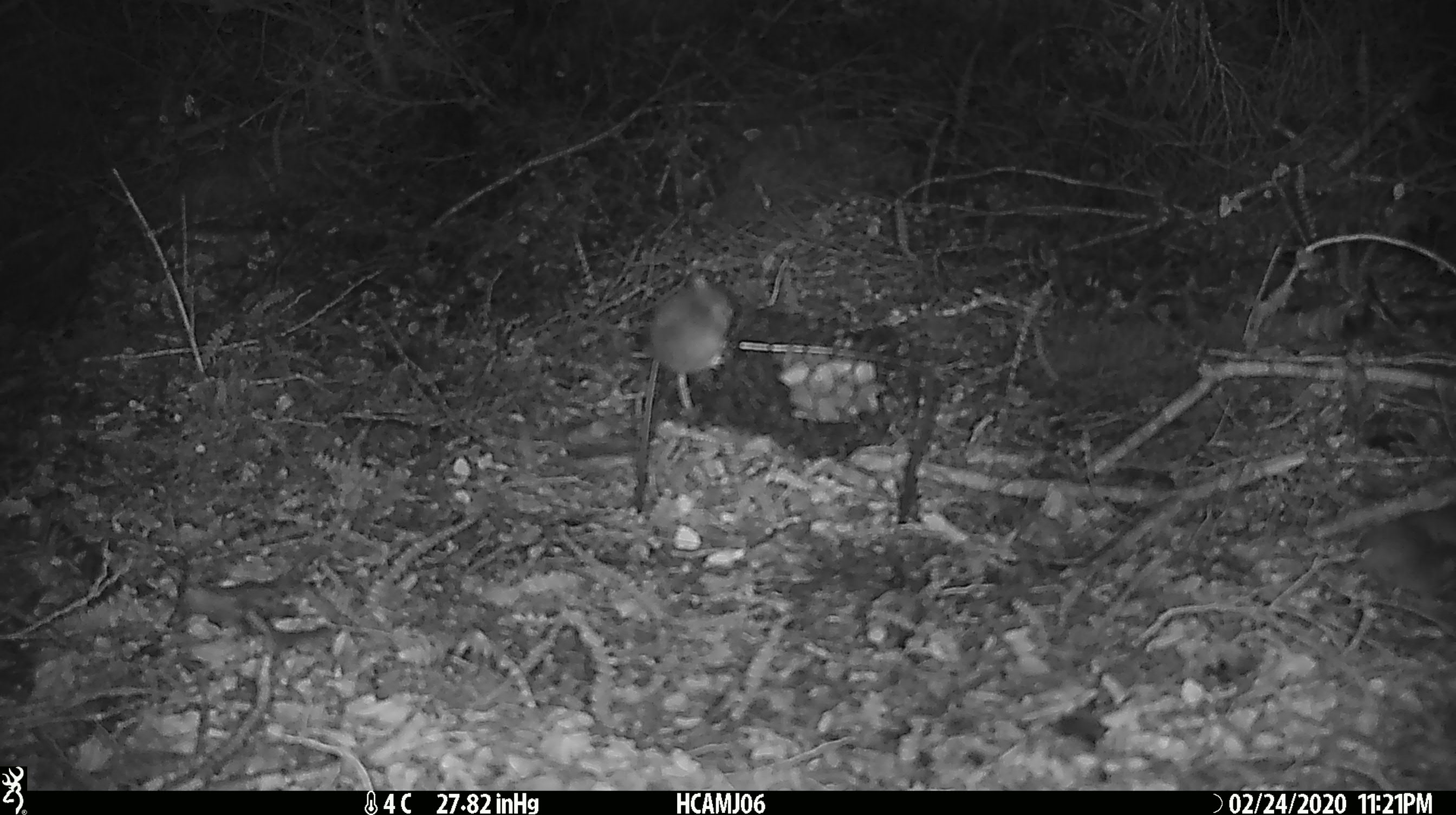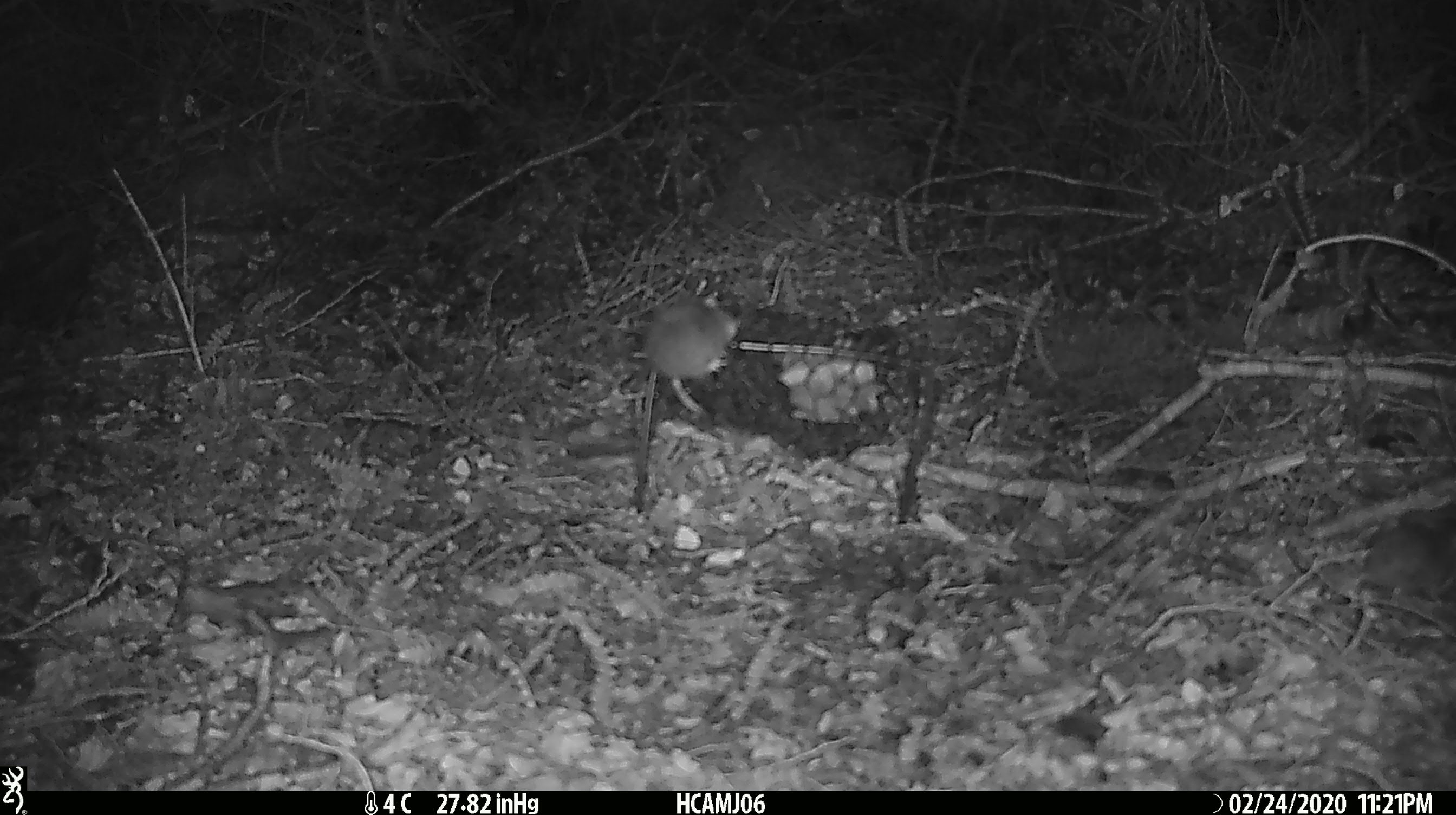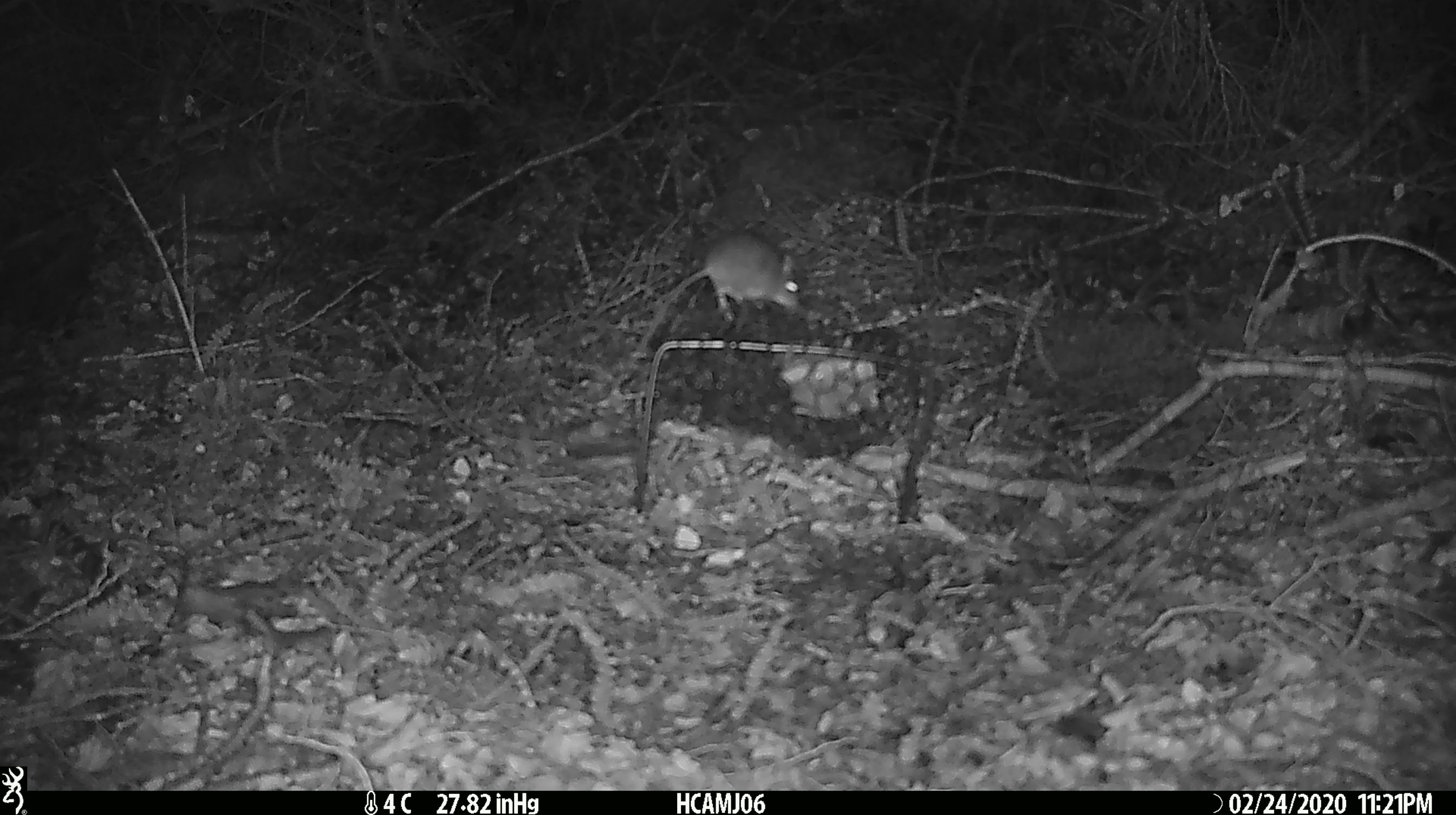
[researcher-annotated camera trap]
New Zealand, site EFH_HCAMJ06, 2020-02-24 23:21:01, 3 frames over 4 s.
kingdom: Animalia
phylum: Chordata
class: Mammalia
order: Rodentia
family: Muridae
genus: Mus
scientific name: Mus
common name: mouse